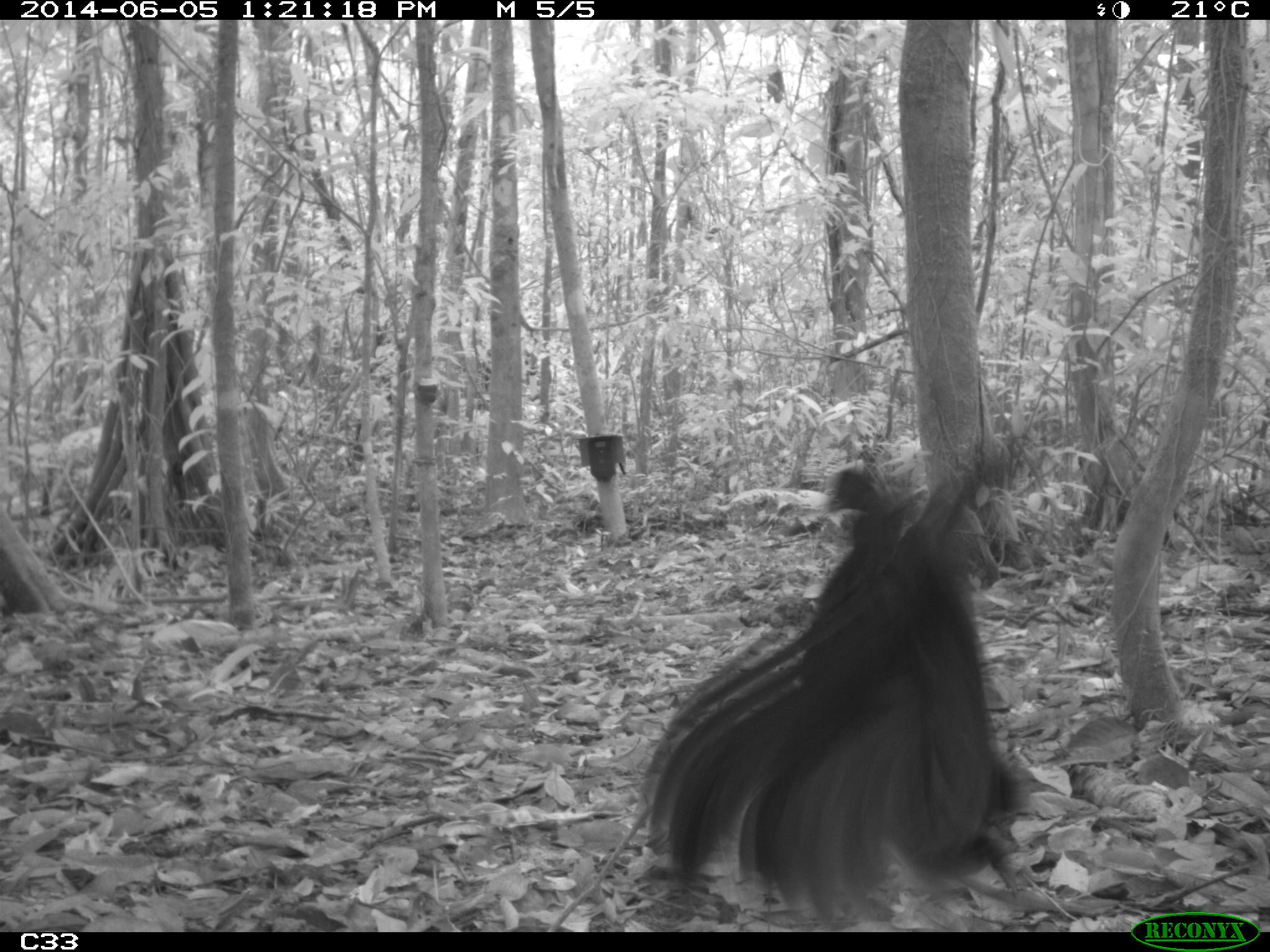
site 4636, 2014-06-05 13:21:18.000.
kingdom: Animalia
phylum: Chordata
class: Aves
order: Gruiformes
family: Psophiidae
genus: Psophia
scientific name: Psophia crepitans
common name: gray-winged trumpeter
Psophia crepitans (gray-winged trumpeter), count 6, age adult.